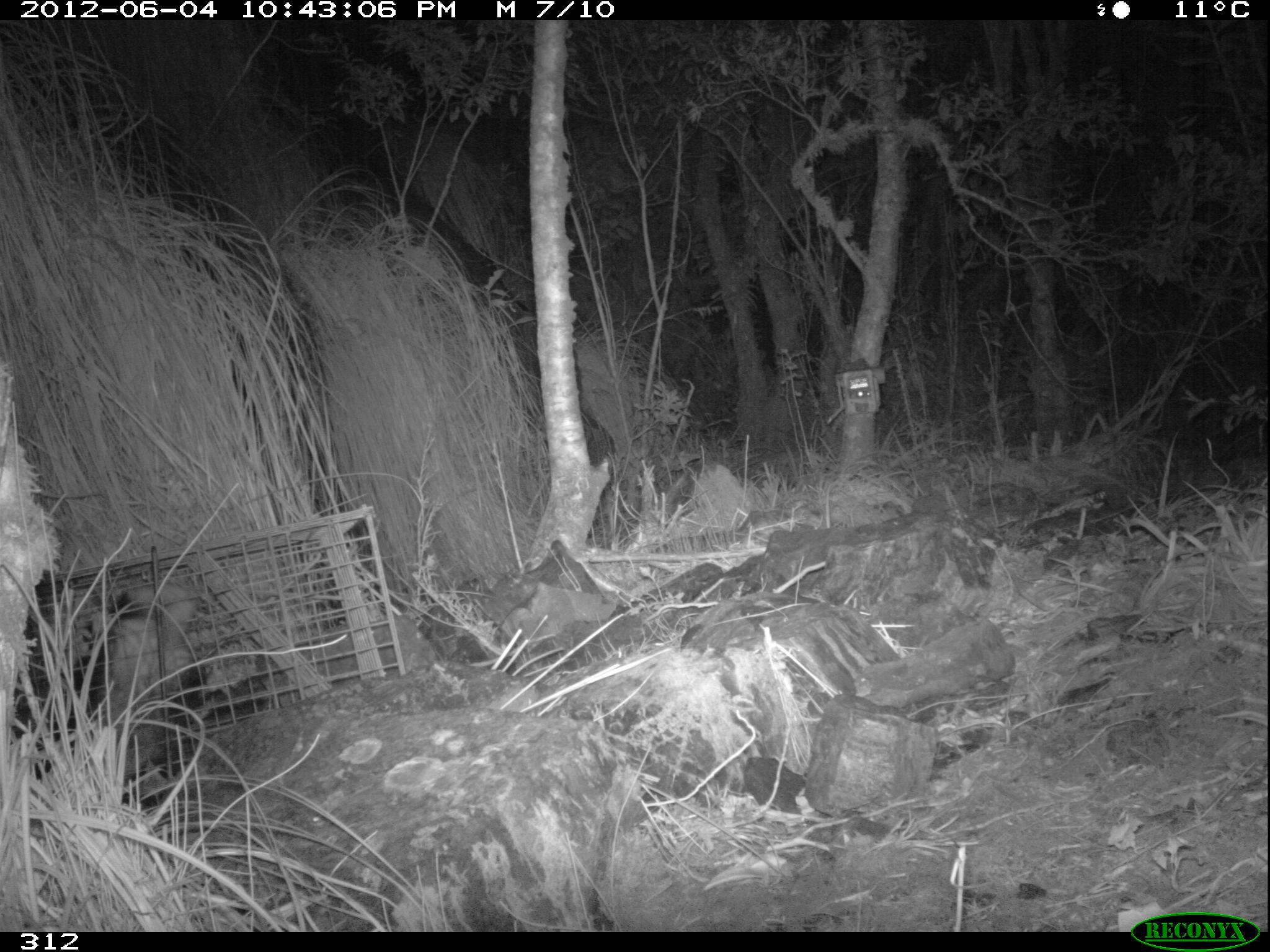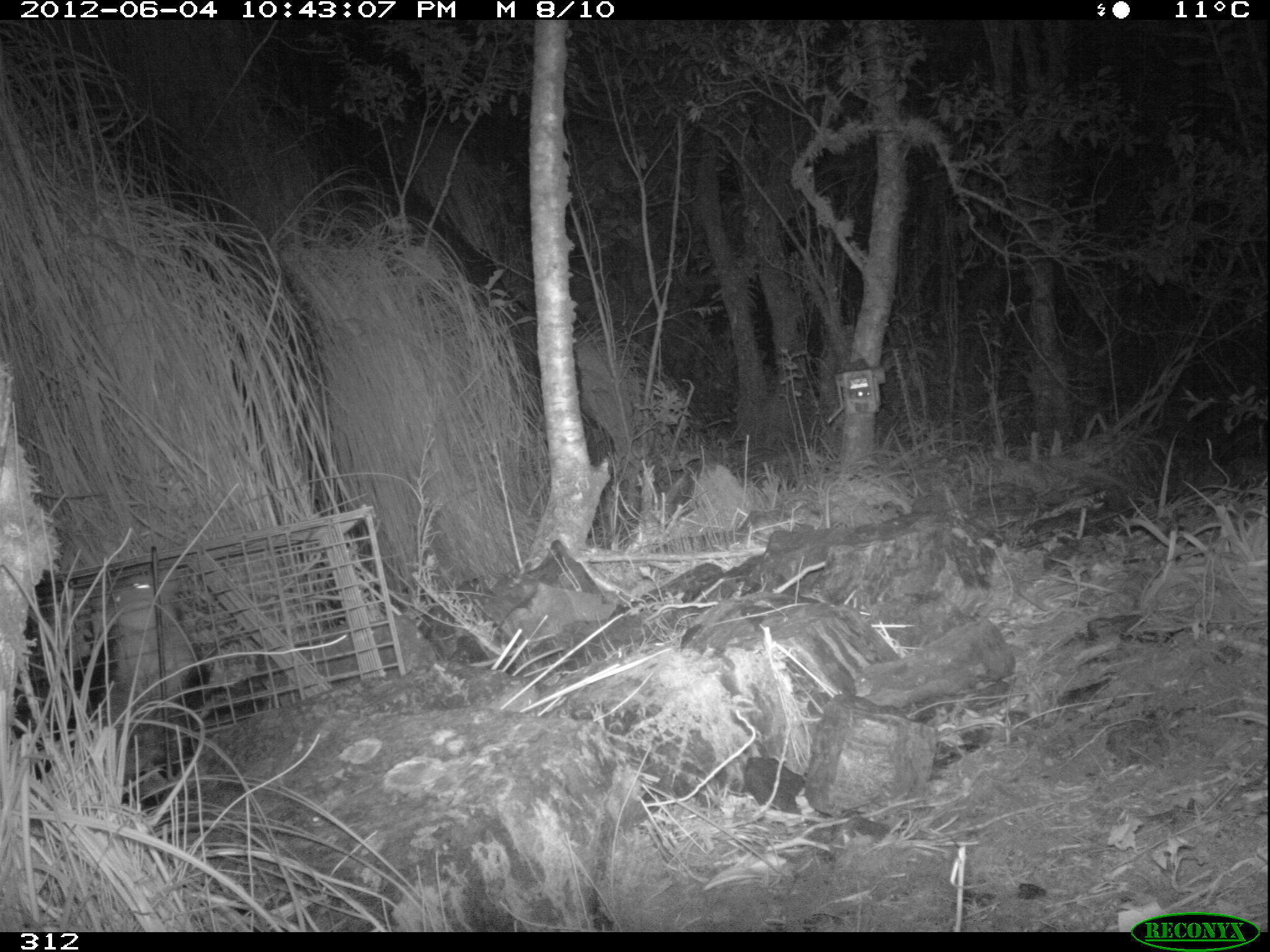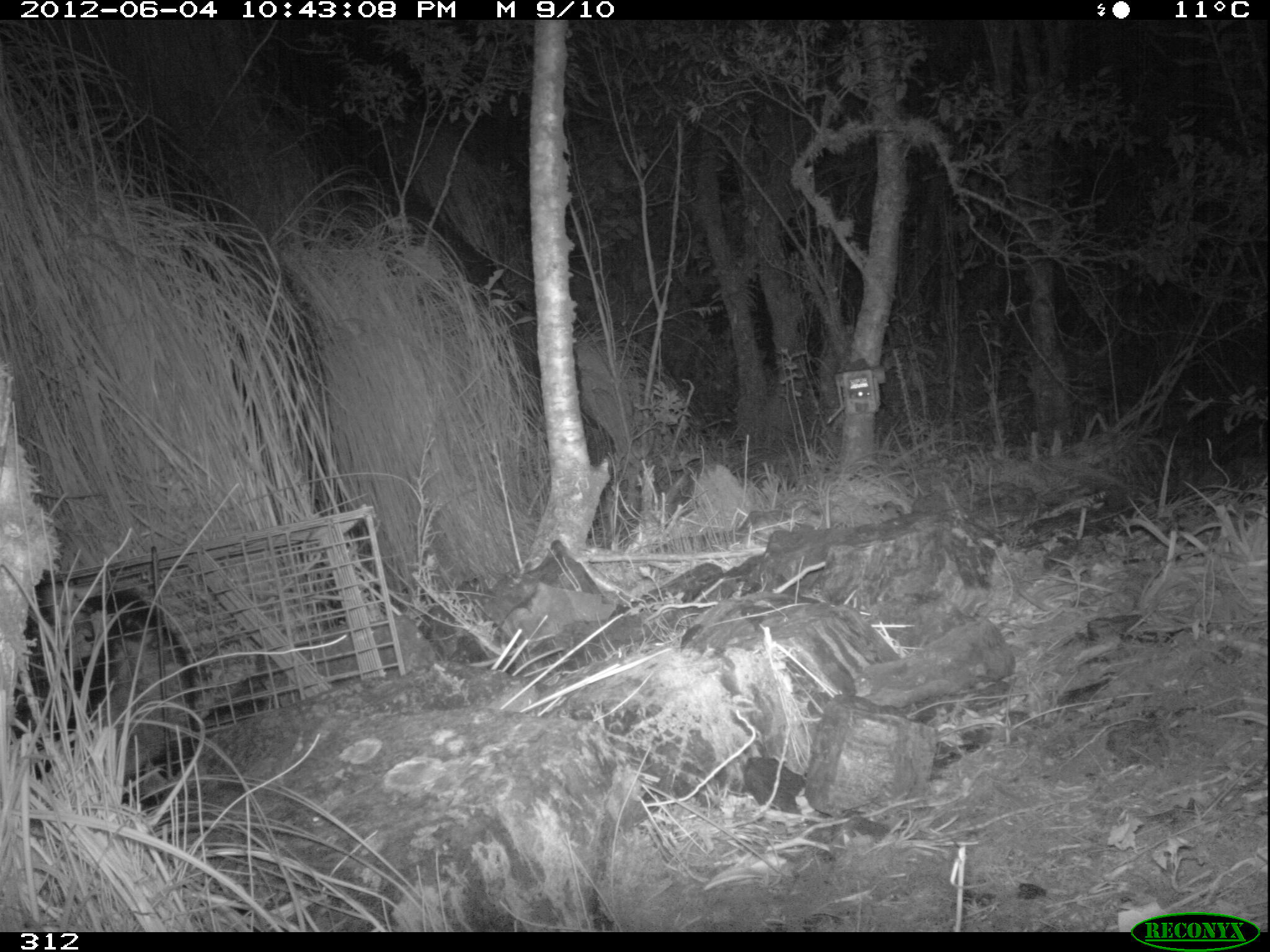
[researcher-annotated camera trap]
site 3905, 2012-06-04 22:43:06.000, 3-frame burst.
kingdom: Animalia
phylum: Chordata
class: Mammalia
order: Didelphimorphia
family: Didelphidae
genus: Didelphis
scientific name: Didelphis pernigra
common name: andean white-eared opossum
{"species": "Didelphis pernigra (andean white-eared opossum)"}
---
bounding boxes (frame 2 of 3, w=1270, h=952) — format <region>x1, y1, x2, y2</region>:
didelphis pernigra: <region>11, 563, 212, 809</region>